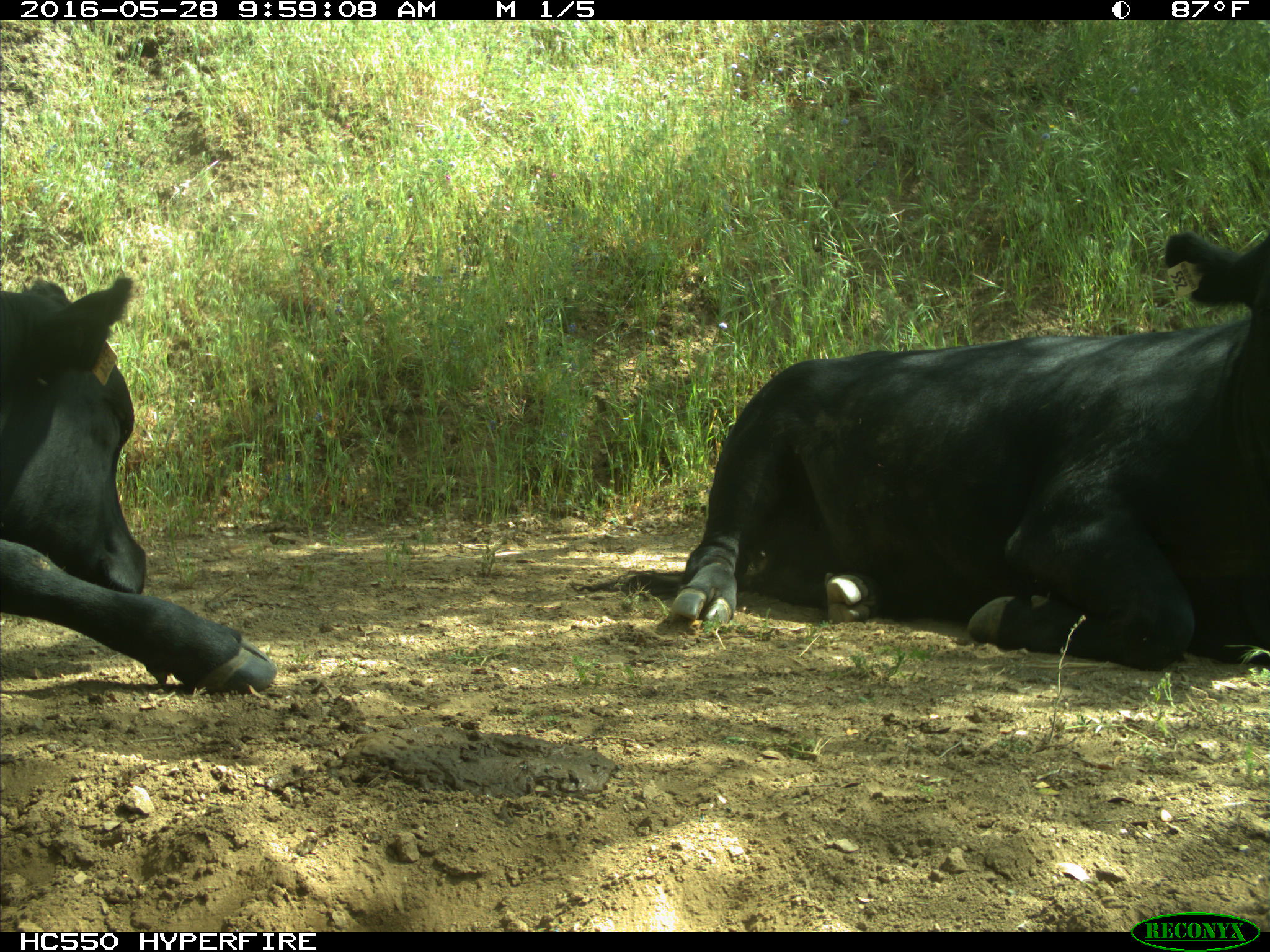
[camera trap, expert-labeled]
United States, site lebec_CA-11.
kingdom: Animalia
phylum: Chordata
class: Mammalia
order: Artiodactyla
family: Bovidae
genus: Bos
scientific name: Bos taurus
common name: domestic cow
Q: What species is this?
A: Bos taurus (domestic cow).